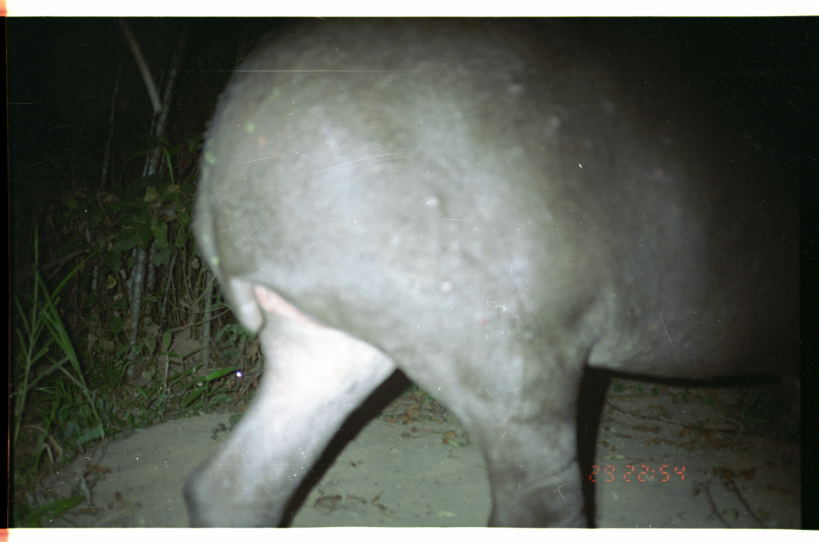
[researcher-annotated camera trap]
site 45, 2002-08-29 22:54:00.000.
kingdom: Animalia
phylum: Chordata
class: Mammalia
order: Perissodactyla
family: Tapiridae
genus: Tapirus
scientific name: Tapirus terrestris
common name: south american tapir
Tapirus terrestris (south american tapir).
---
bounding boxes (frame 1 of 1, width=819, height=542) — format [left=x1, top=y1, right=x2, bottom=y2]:
tapirus terrestris: [left=181, top=15, right=801, bottom=527]